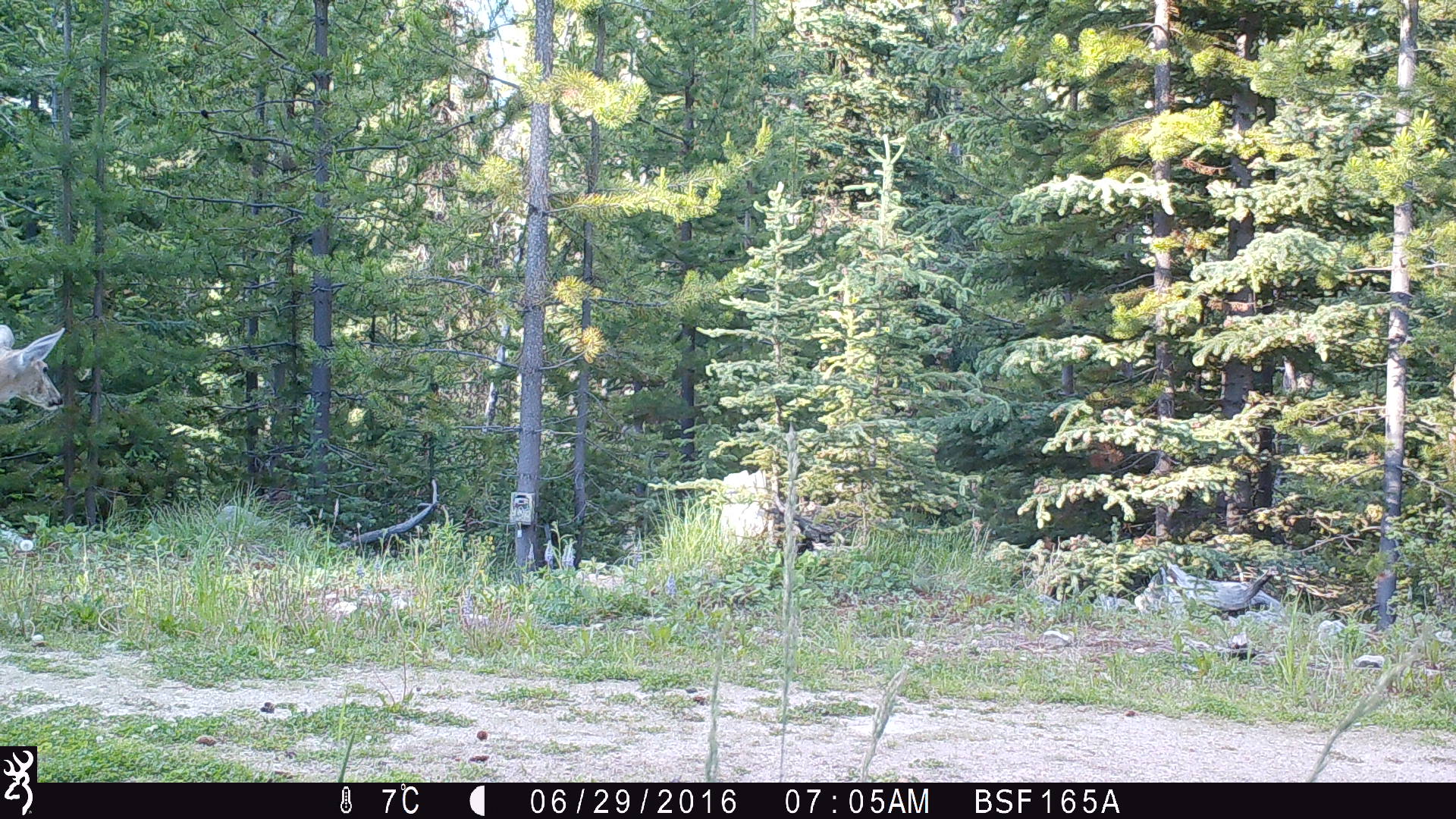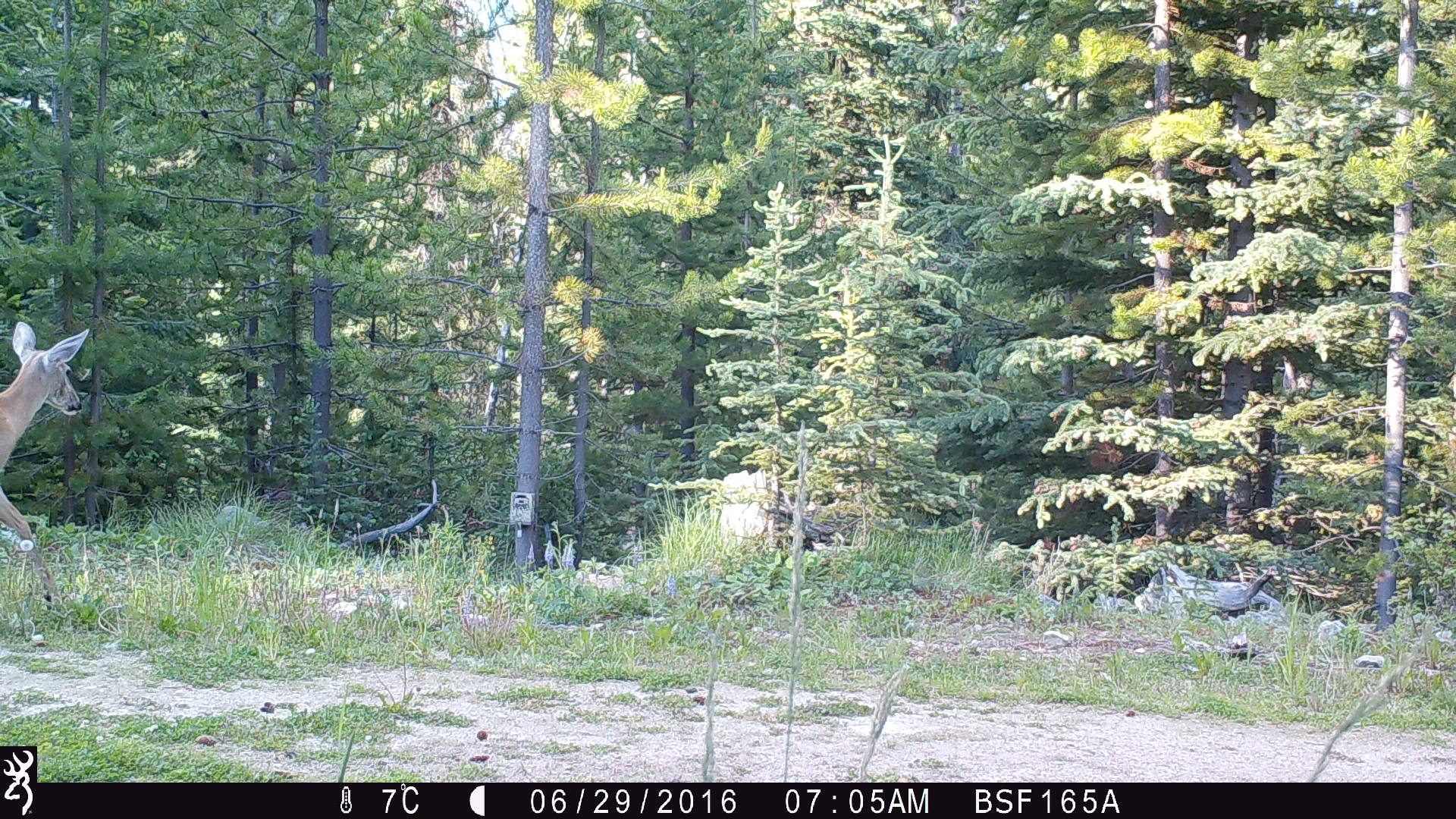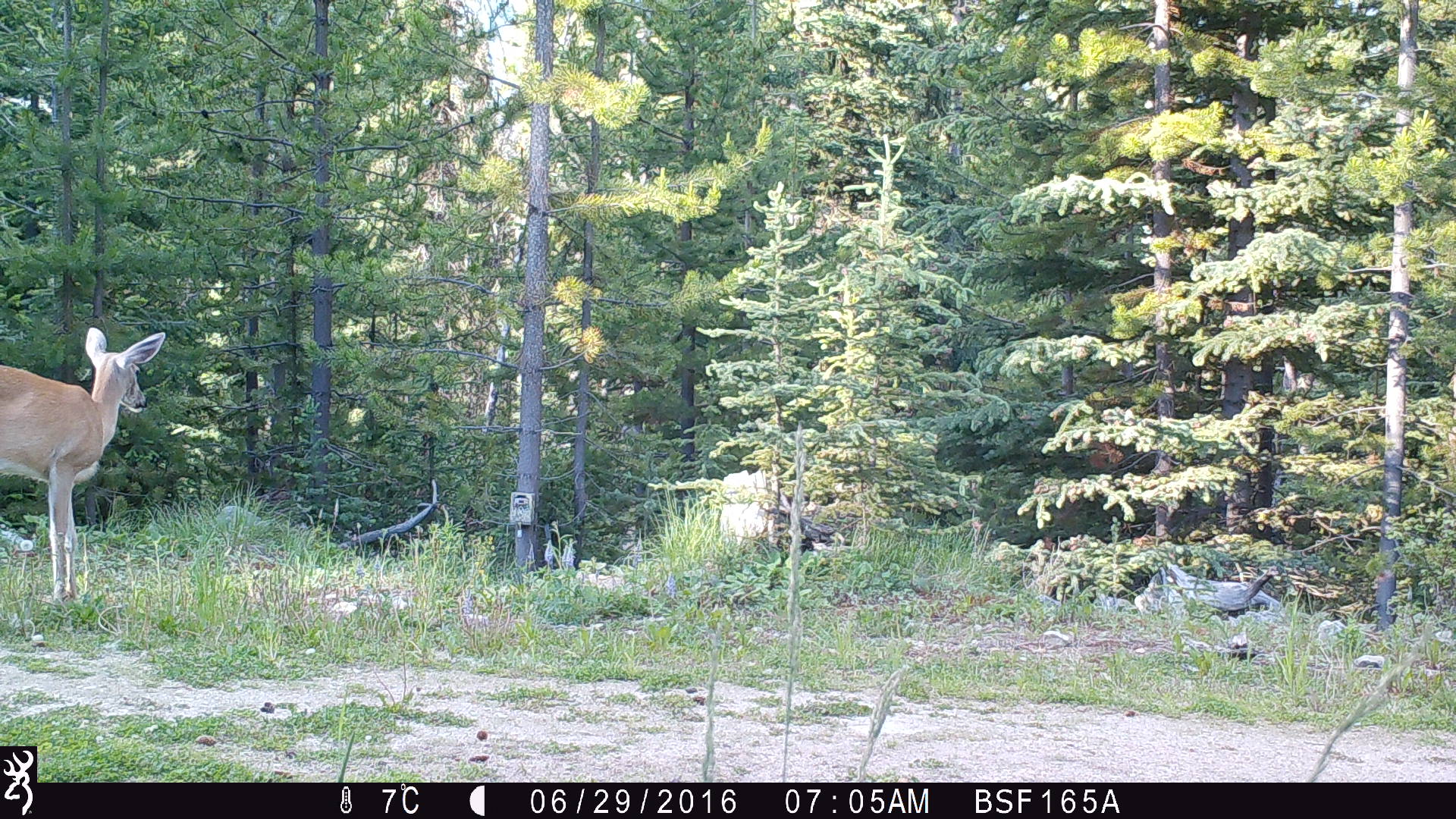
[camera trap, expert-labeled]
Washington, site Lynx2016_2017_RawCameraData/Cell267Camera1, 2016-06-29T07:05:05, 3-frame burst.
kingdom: Animalia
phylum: Chordata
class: Mammalia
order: Artiodactyla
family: Cervidae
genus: Odocoileus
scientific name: Odocoileus virginianus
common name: white-tailed deer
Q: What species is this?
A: Odocoileus virginianus (white-tailed deer).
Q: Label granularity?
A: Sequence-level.